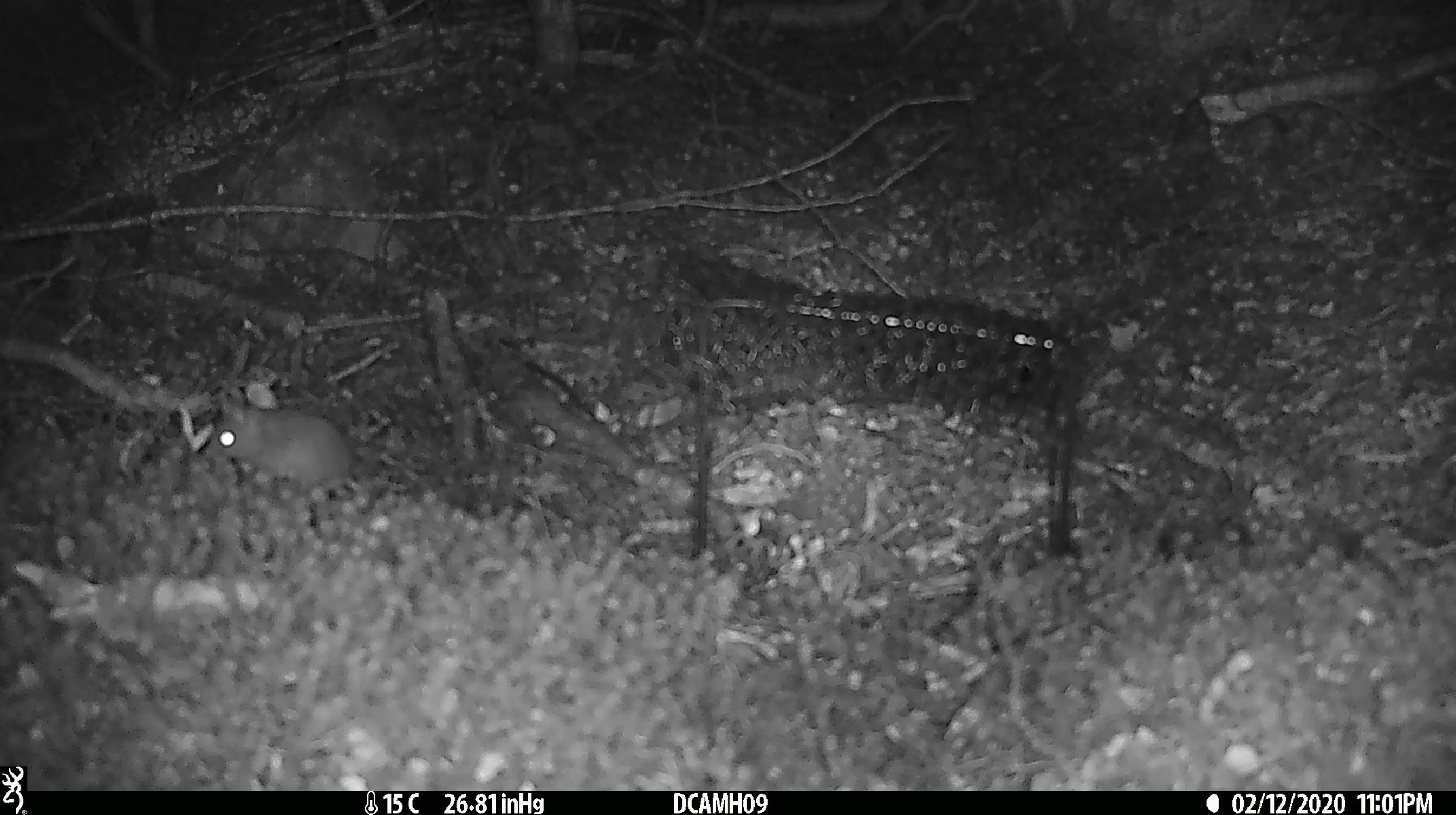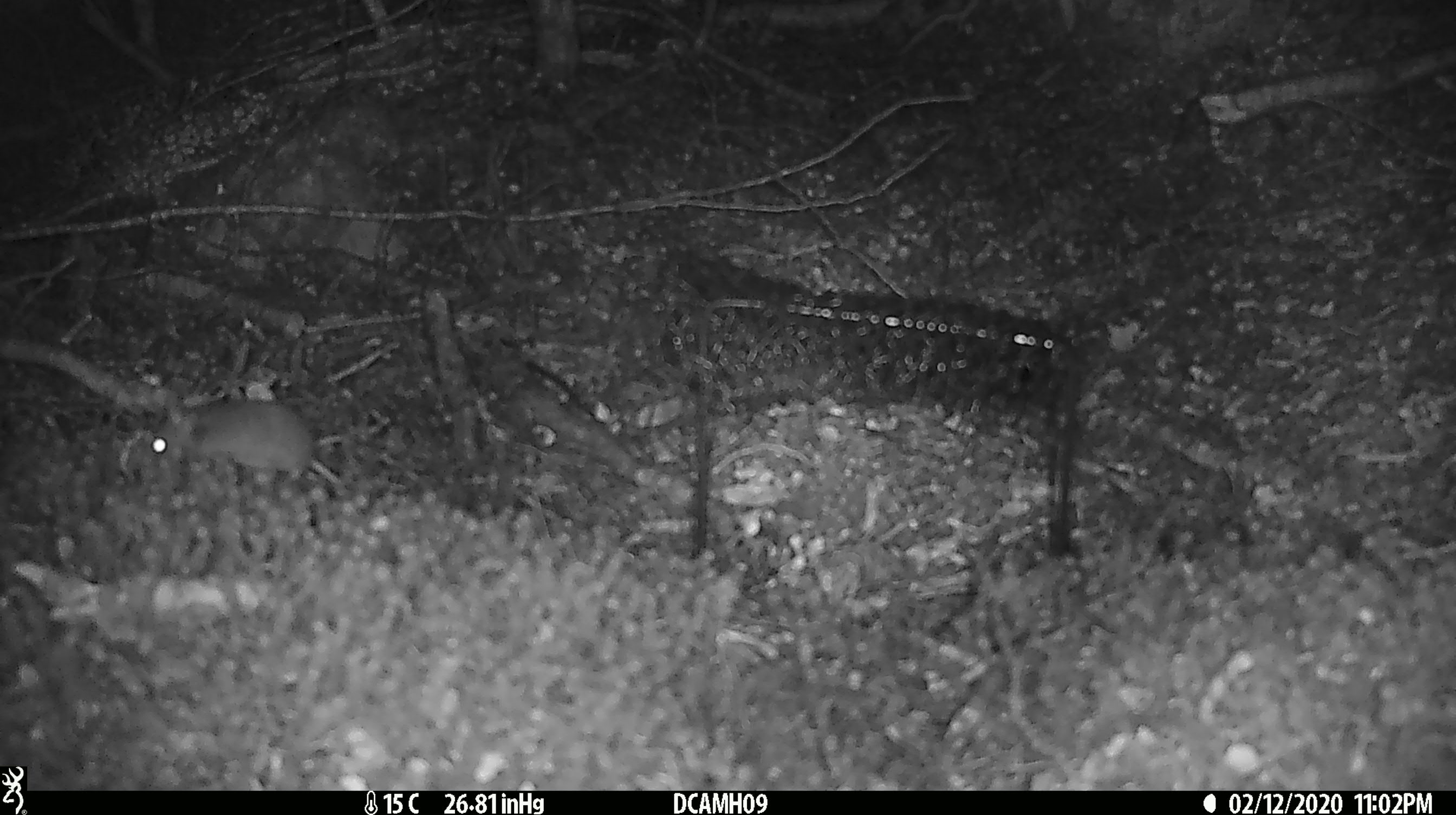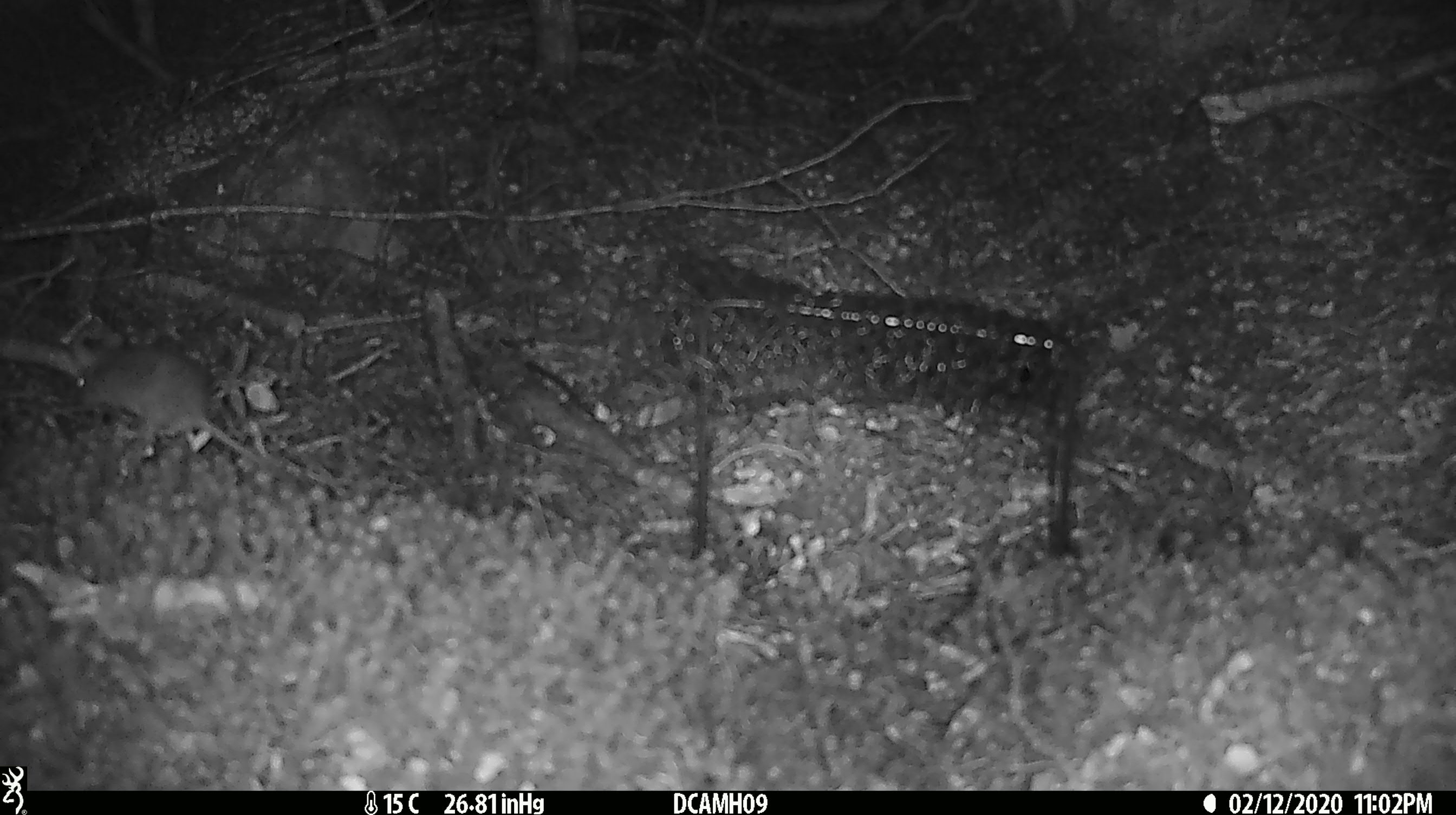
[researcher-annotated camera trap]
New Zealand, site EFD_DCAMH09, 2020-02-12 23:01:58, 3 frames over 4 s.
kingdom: Animalia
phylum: Chordata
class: Mammalia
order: Rodentia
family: Muridae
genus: Mus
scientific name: Mus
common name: mouse